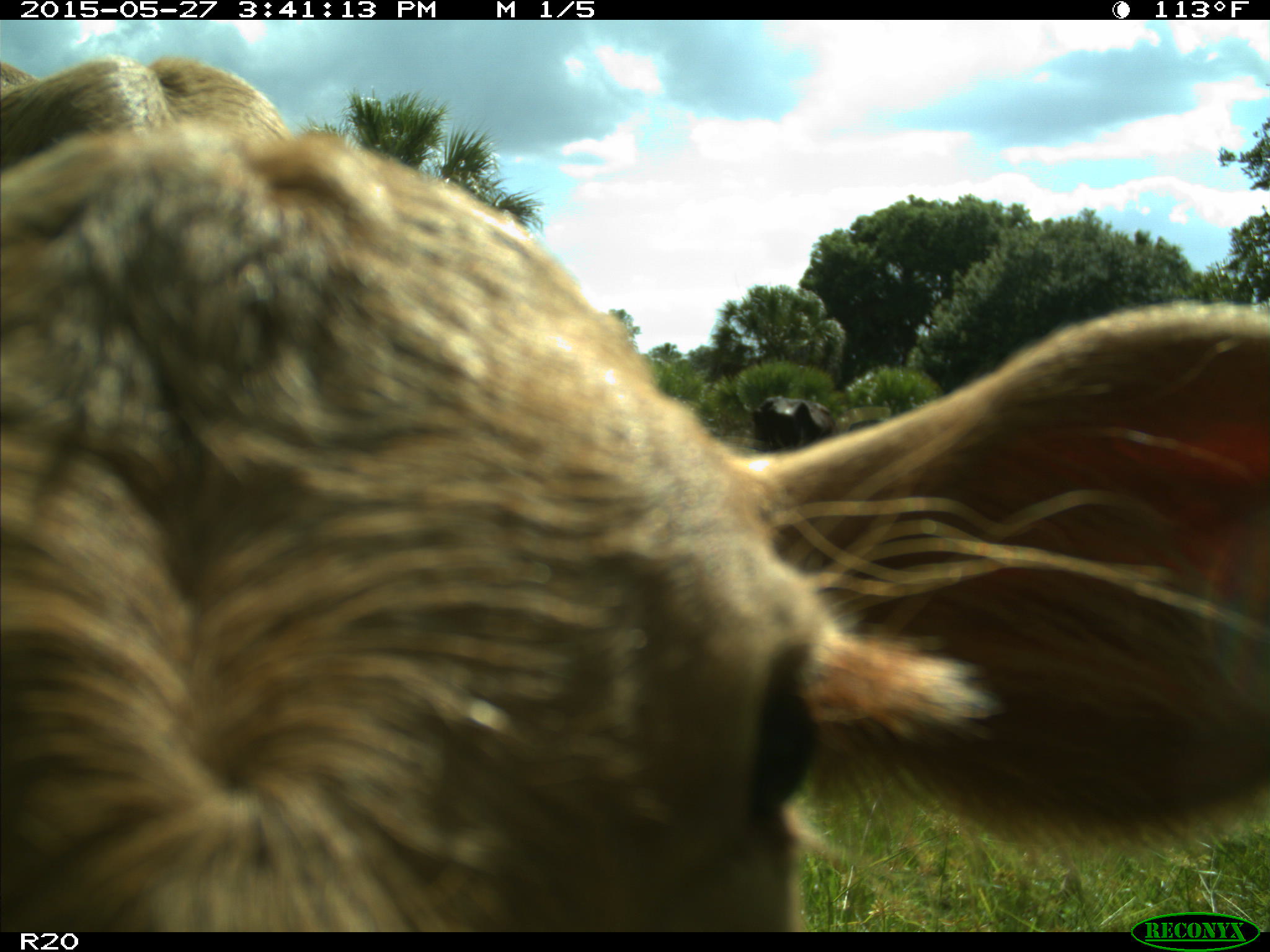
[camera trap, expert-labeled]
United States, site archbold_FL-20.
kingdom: Animalia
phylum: Chordata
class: Mammalia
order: Artiodactyla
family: Bovidae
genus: Bos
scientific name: Bos taurus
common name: domestic cow